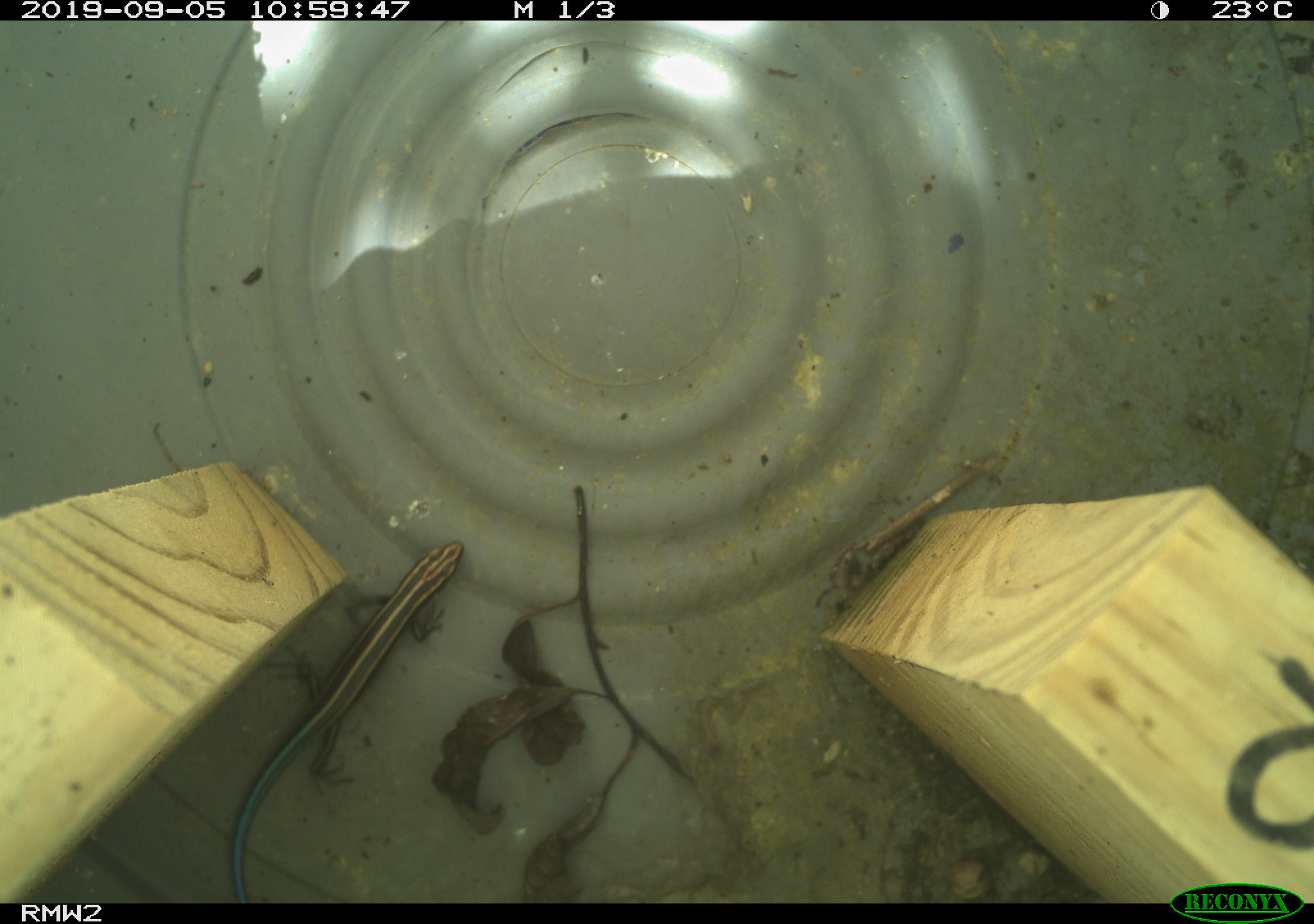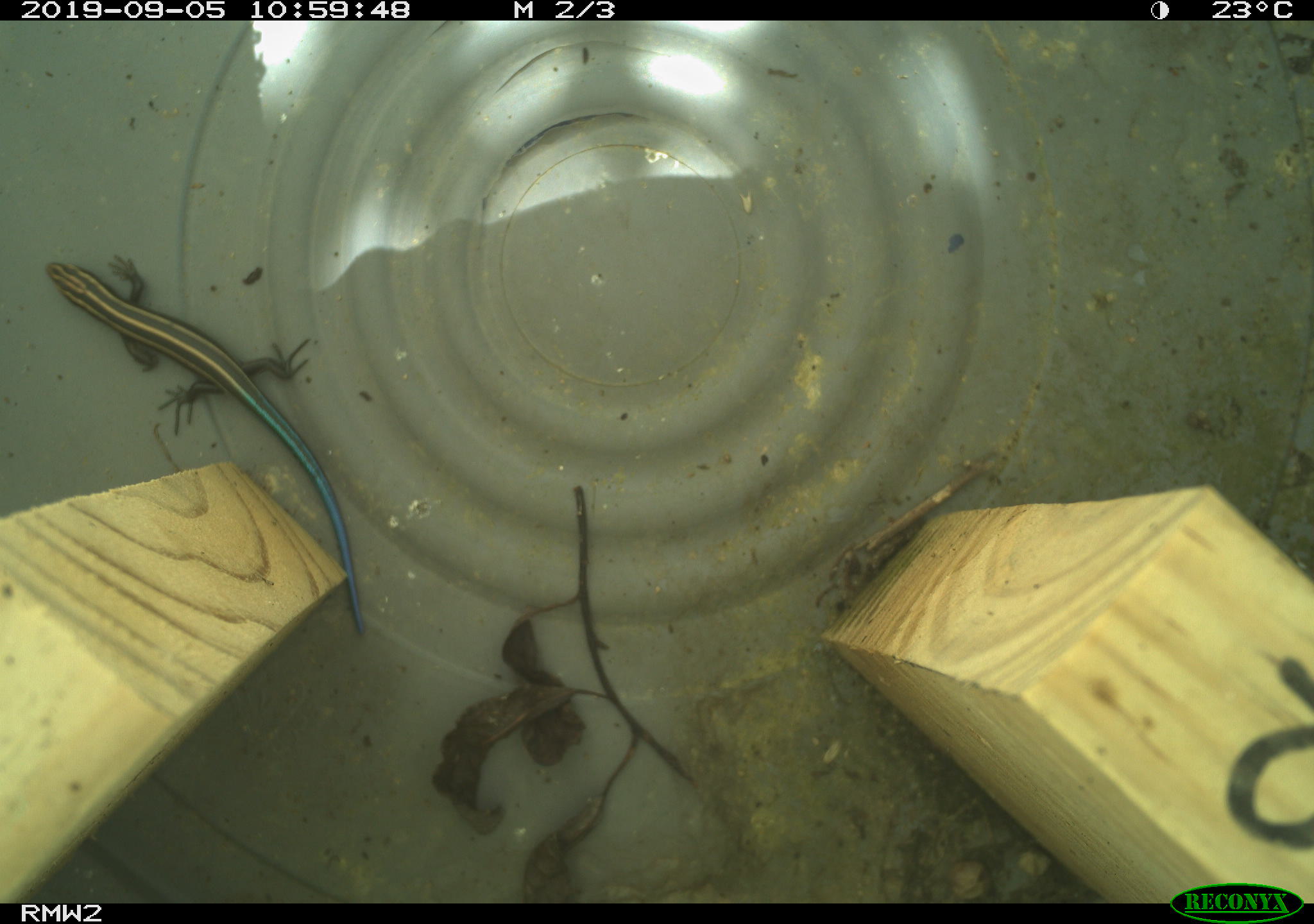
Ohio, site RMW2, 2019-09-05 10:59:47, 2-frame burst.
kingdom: Animalia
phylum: Chordata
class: Reptilia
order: Squamata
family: Scincidae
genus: Plestiodon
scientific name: Plestiodon fasciatus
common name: common five-lined skink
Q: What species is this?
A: Common five-lined skink (Plestiodon fasciatus).